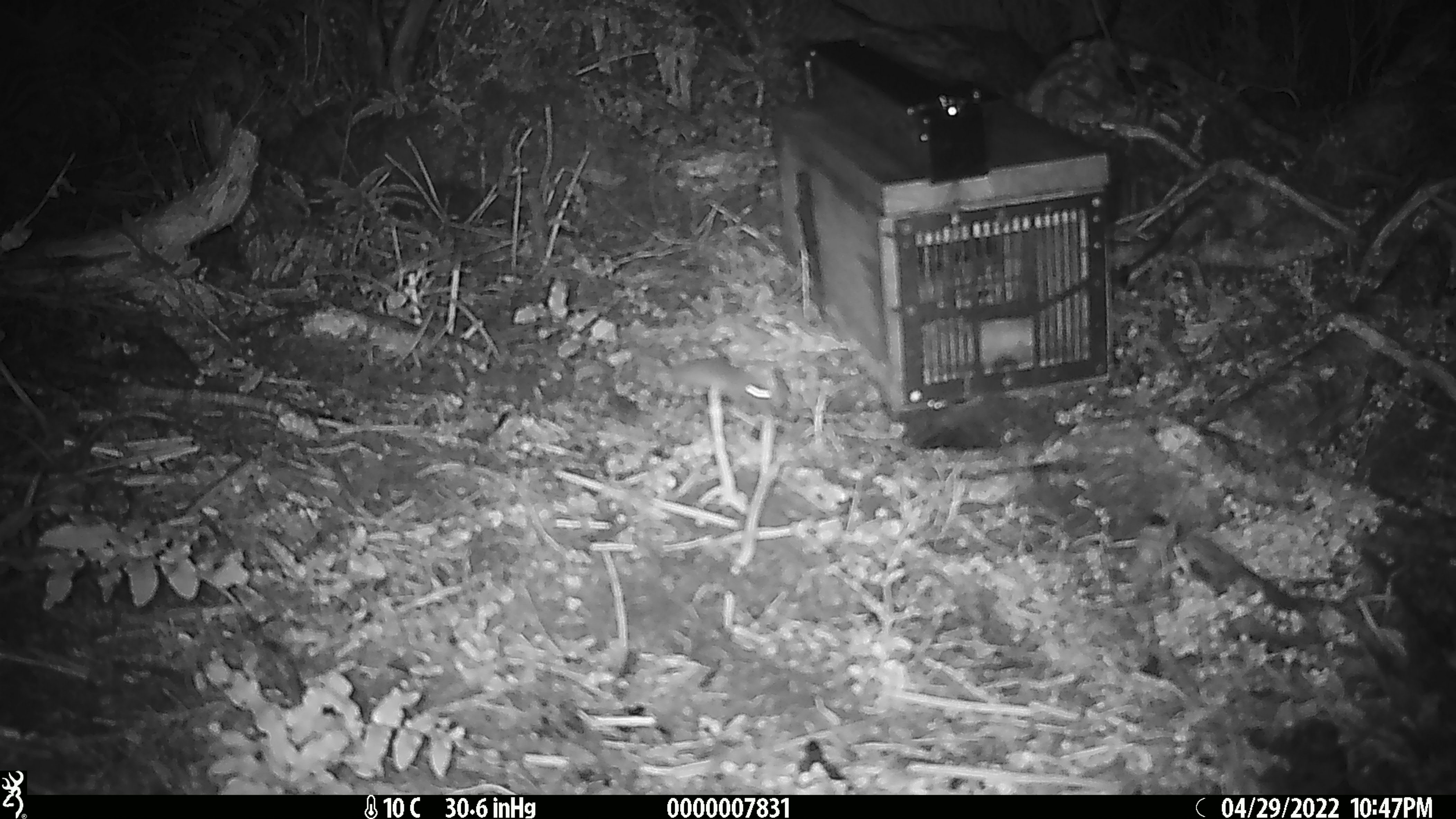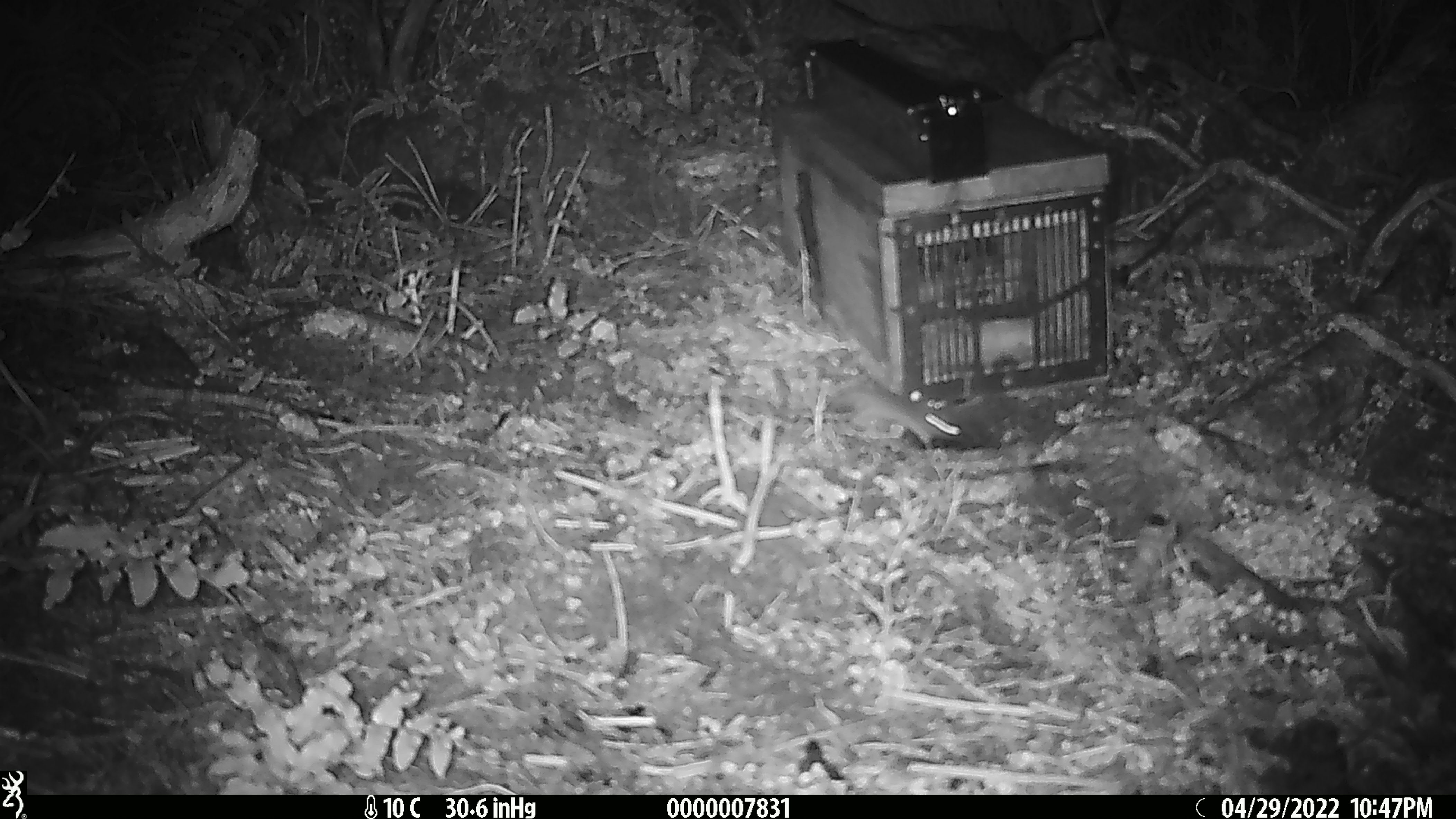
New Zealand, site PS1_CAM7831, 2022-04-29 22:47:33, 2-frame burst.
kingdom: Animalia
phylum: Chordata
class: Mammalia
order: Rodentia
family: Muridae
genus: Mus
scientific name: Mus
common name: mouse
Mouse (Mus).